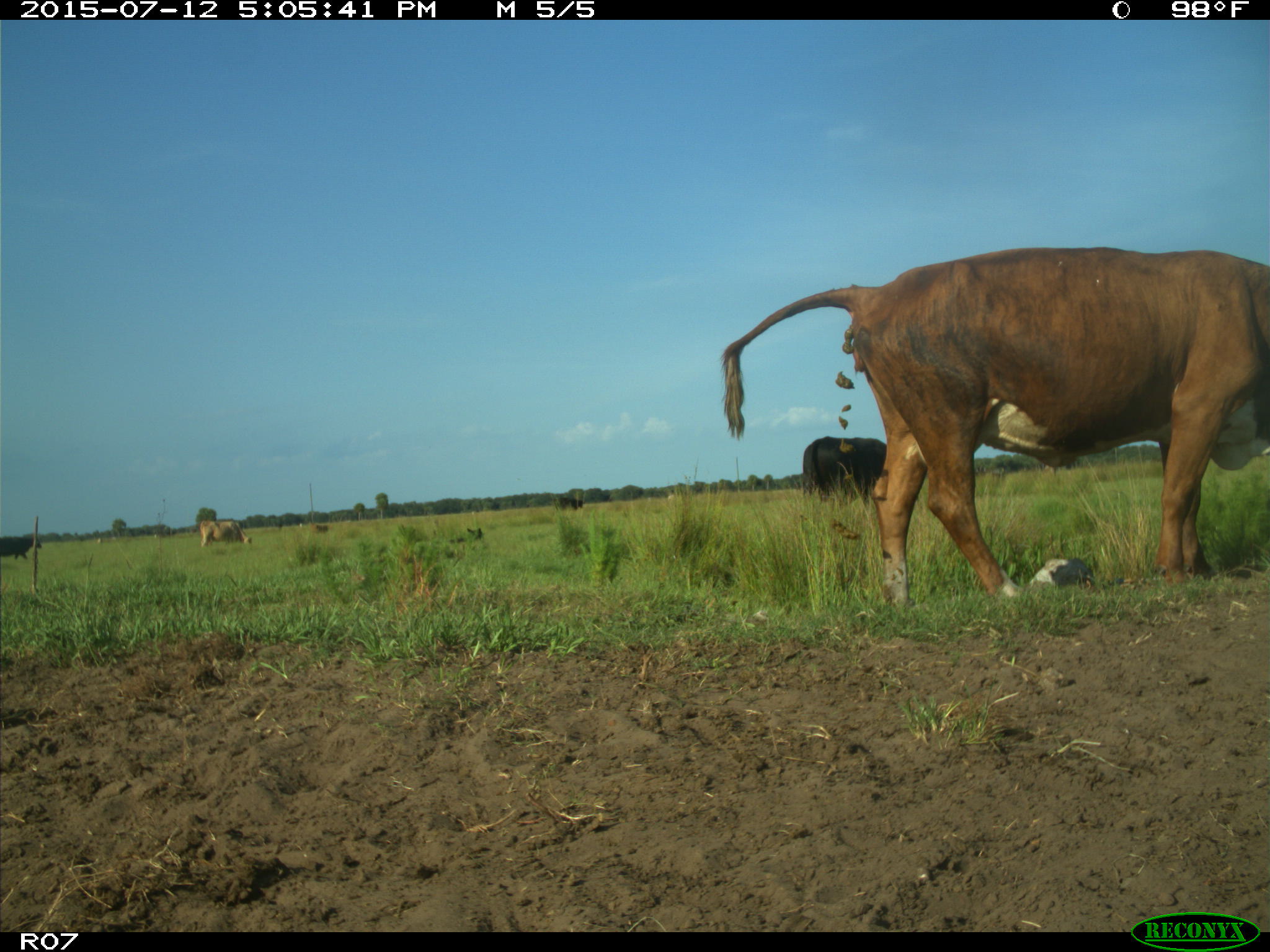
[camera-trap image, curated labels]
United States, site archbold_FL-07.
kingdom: Animalia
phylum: Chordata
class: Mammalia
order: Artiodactyla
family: Bovidae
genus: Bos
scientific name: Bos taurus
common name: domestic cow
Bos taurus (domestic cow).